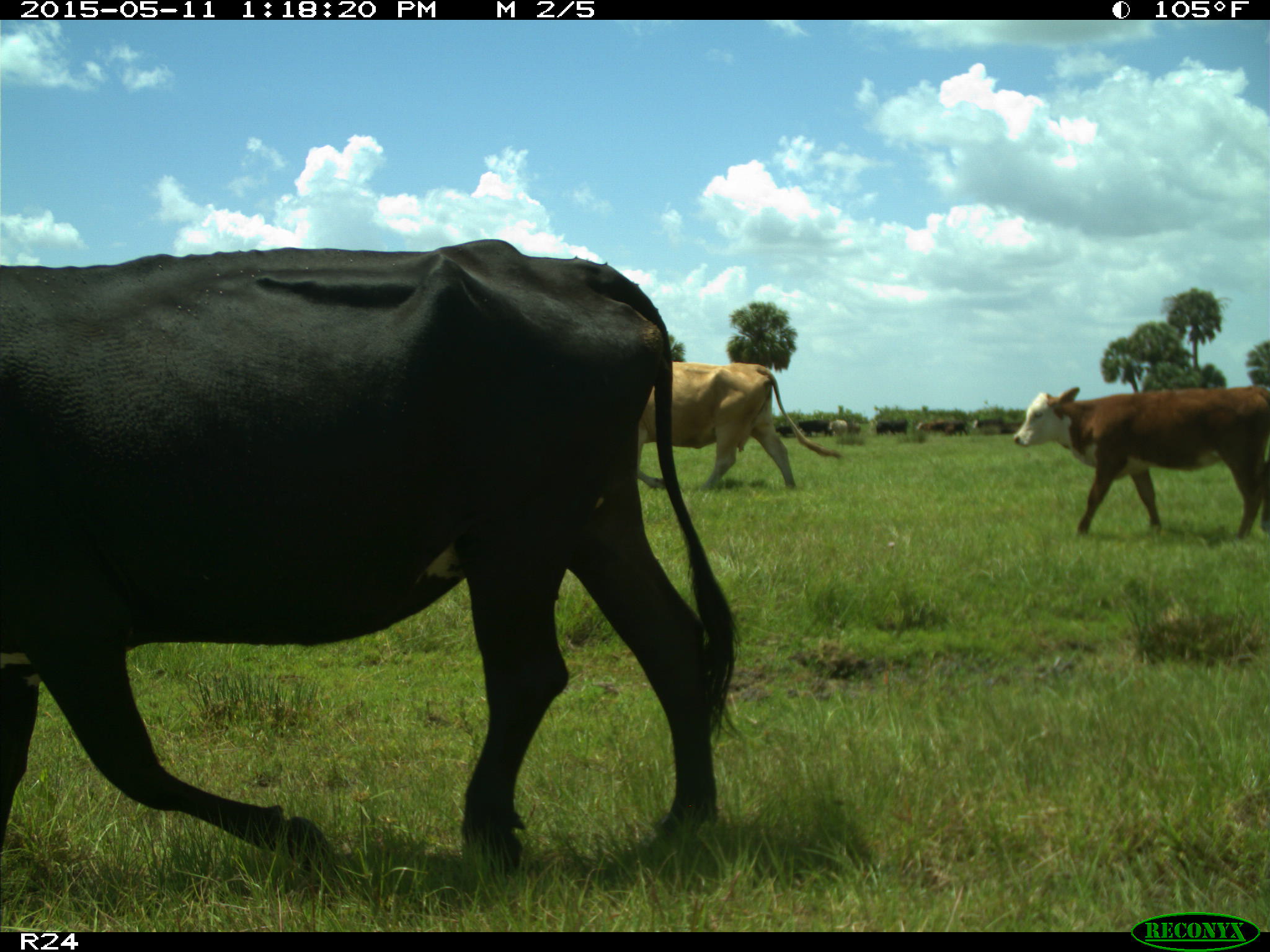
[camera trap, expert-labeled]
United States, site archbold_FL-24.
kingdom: Animalia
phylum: Chordata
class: Mammalia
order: Artiodactyla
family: Bovidae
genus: Bos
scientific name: Bos taurus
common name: domestic cow